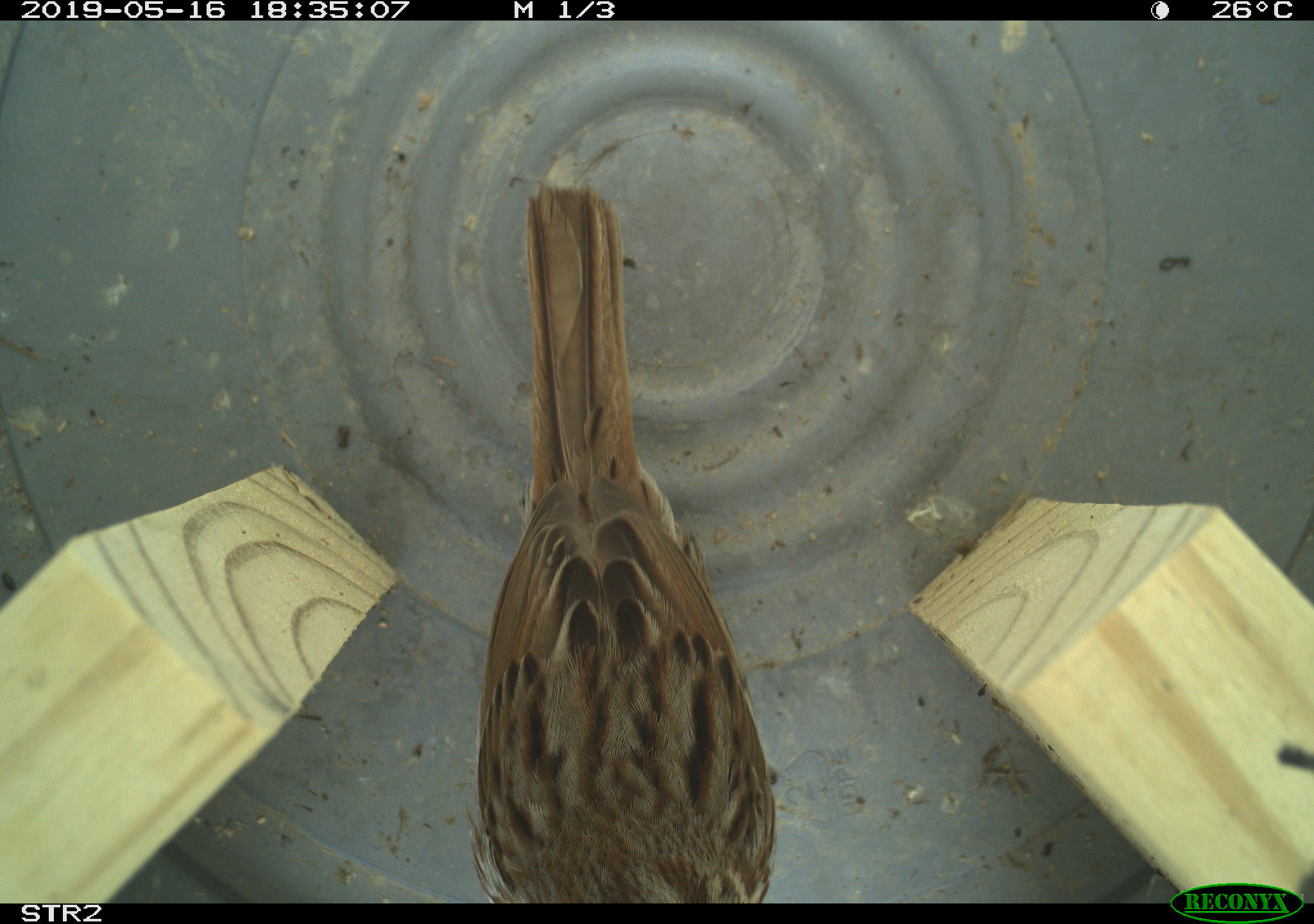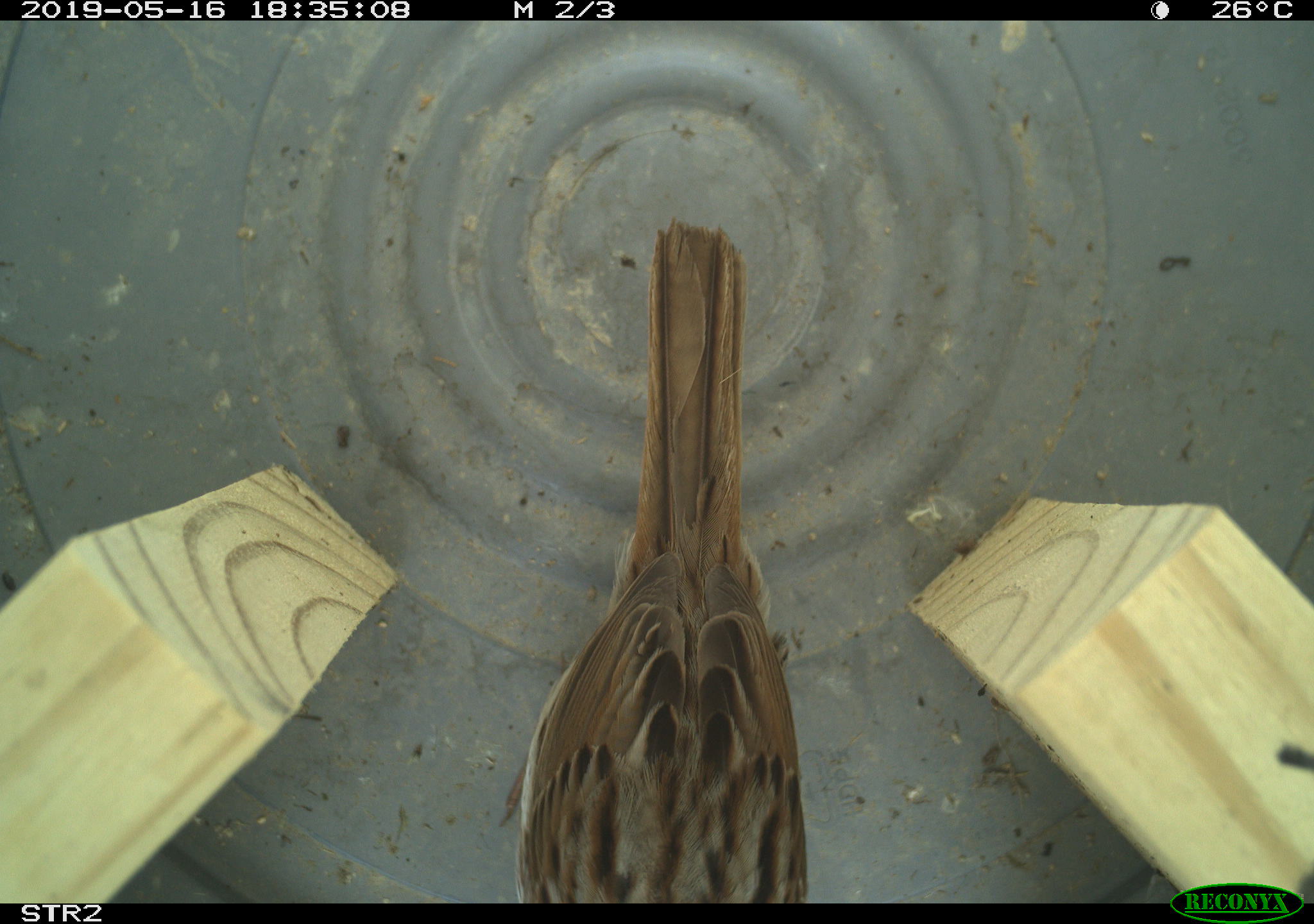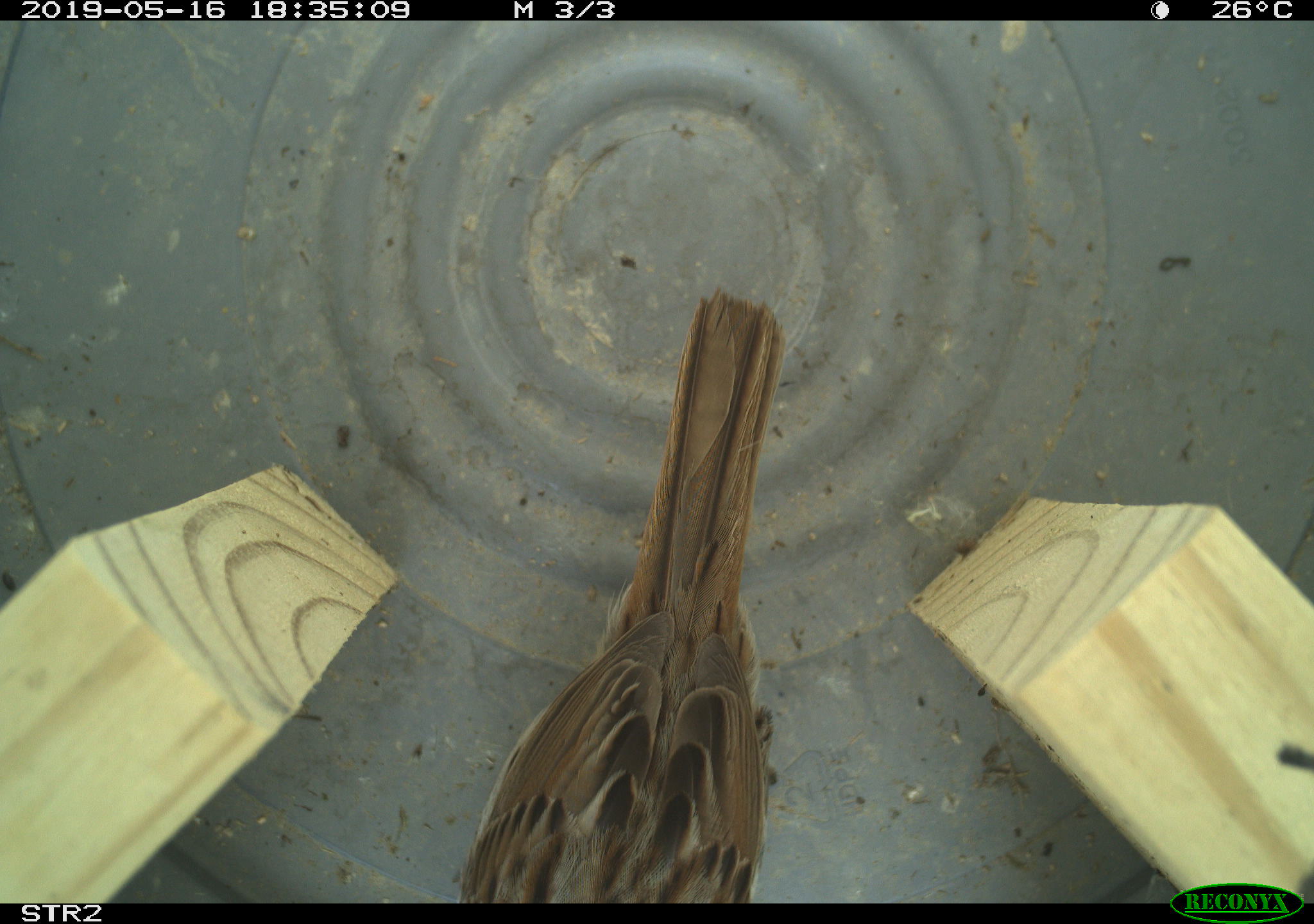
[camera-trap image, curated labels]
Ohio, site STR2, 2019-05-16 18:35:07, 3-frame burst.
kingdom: Animalia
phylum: Chordata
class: Aves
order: Passeriformes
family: Passerellidae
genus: Melospiza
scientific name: Melospiza melodia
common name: song sparrow